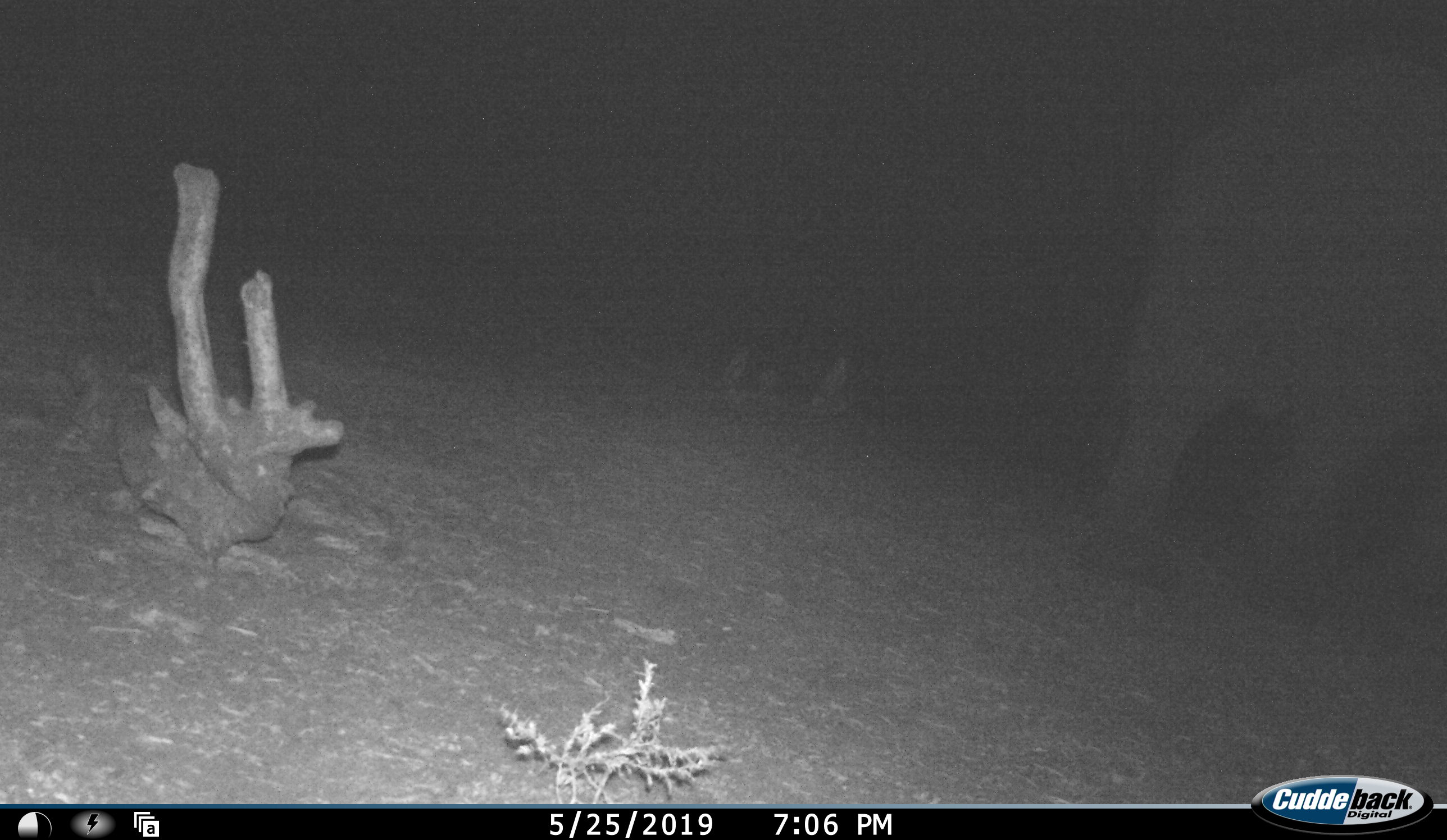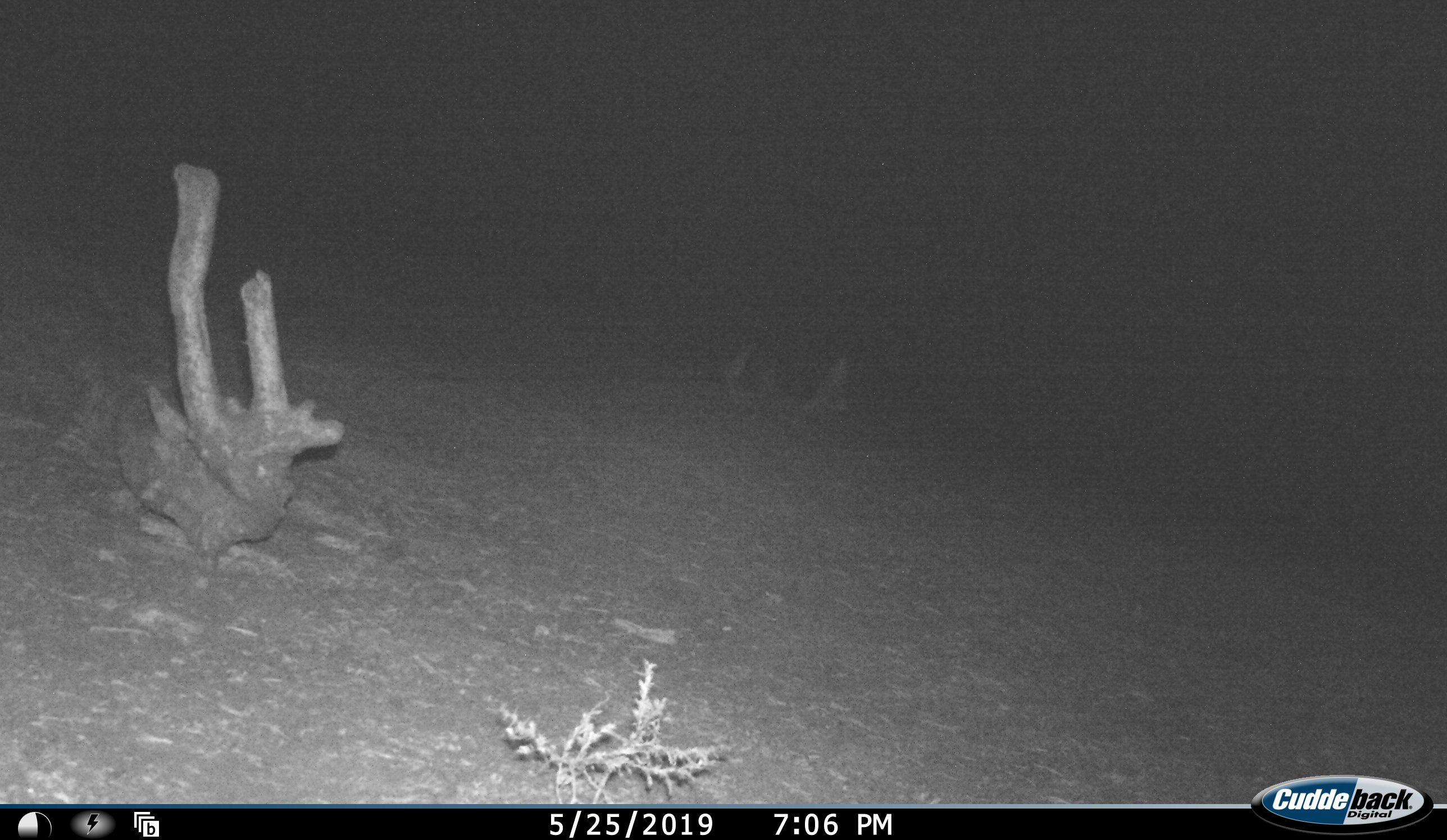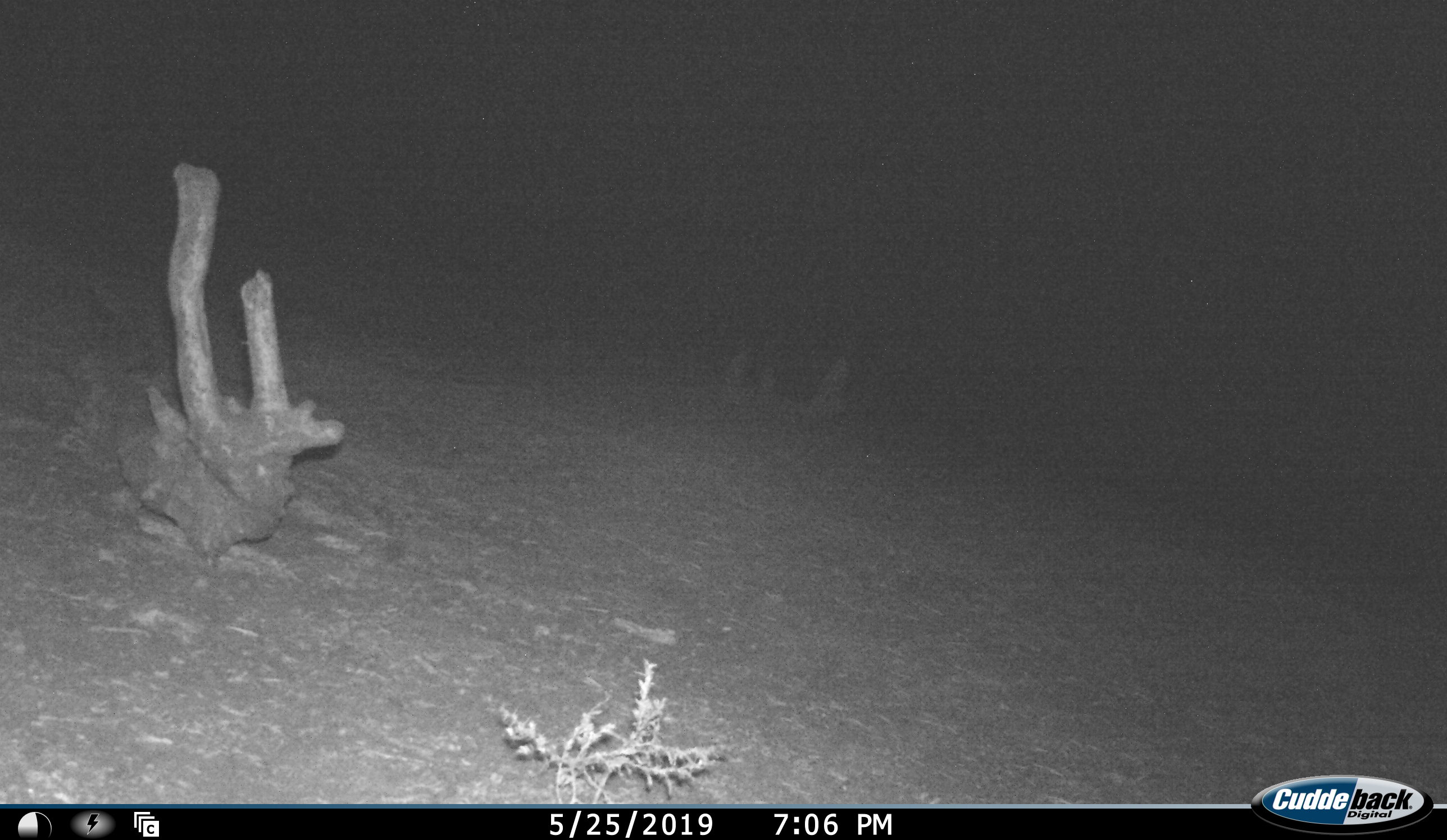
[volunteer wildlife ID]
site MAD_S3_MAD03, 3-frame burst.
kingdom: Animalia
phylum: Chordata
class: Mammalia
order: Proboscidea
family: Elephantidae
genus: Loxodonta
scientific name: Loxodonta africana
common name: african bush elephant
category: elephant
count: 1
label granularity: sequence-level